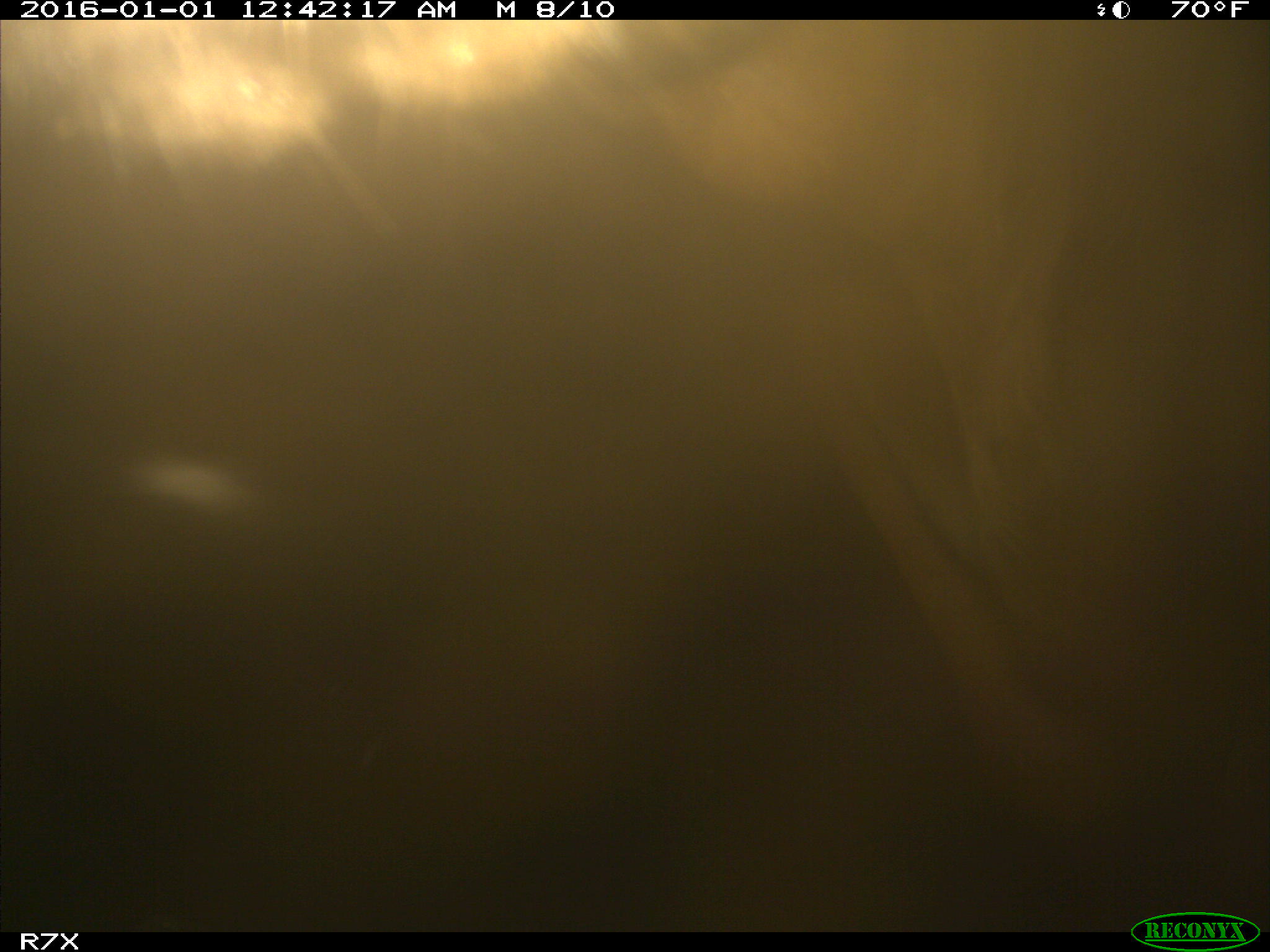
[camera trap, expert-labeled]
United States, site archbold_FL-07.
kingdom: Animalia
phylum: Chordata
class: Mammalia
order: Artiodactyla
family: Bovidae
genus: Bos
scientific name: Bos taurus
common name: domestic cow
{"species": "Bos taurus (domestic cow)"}